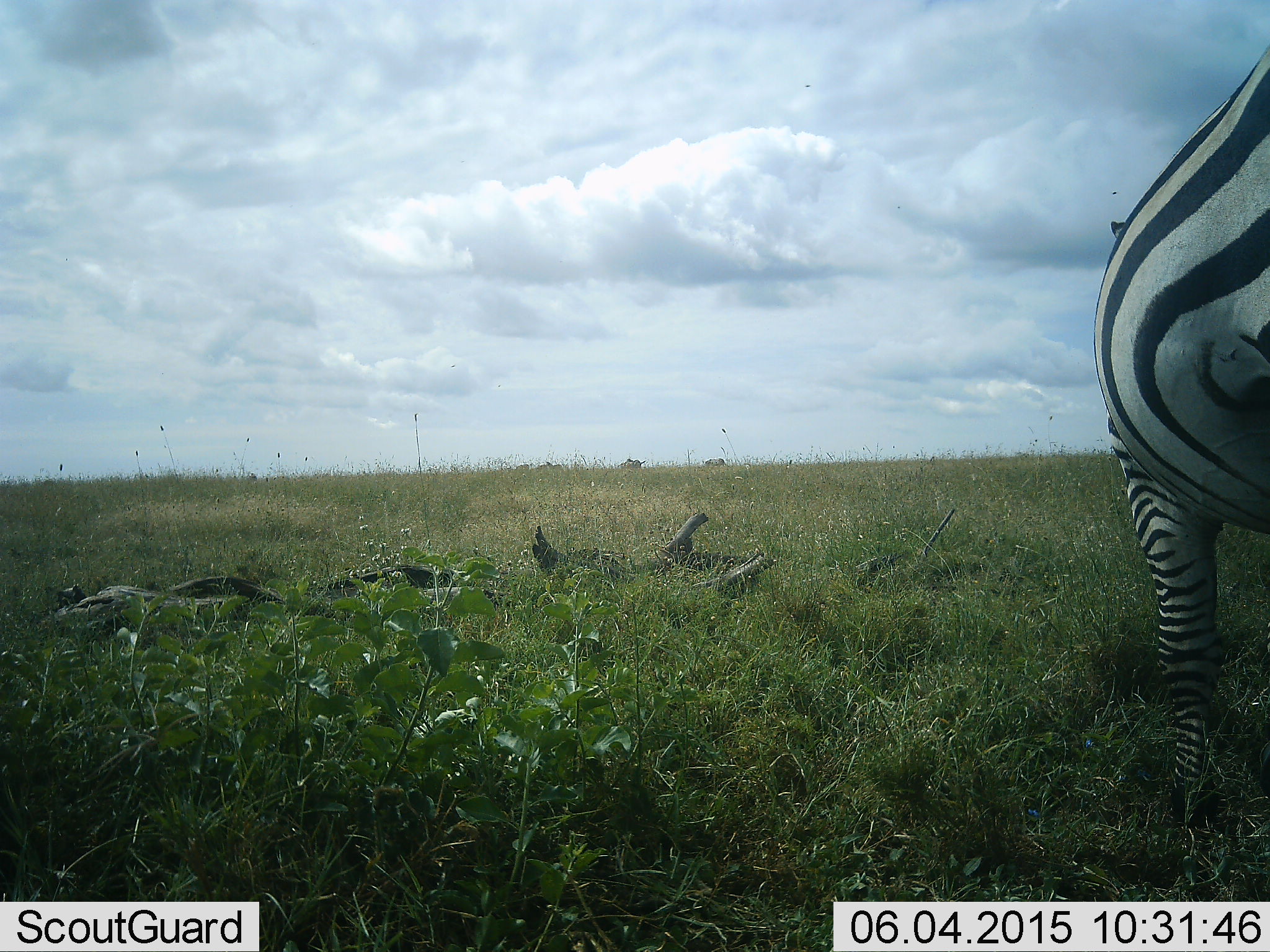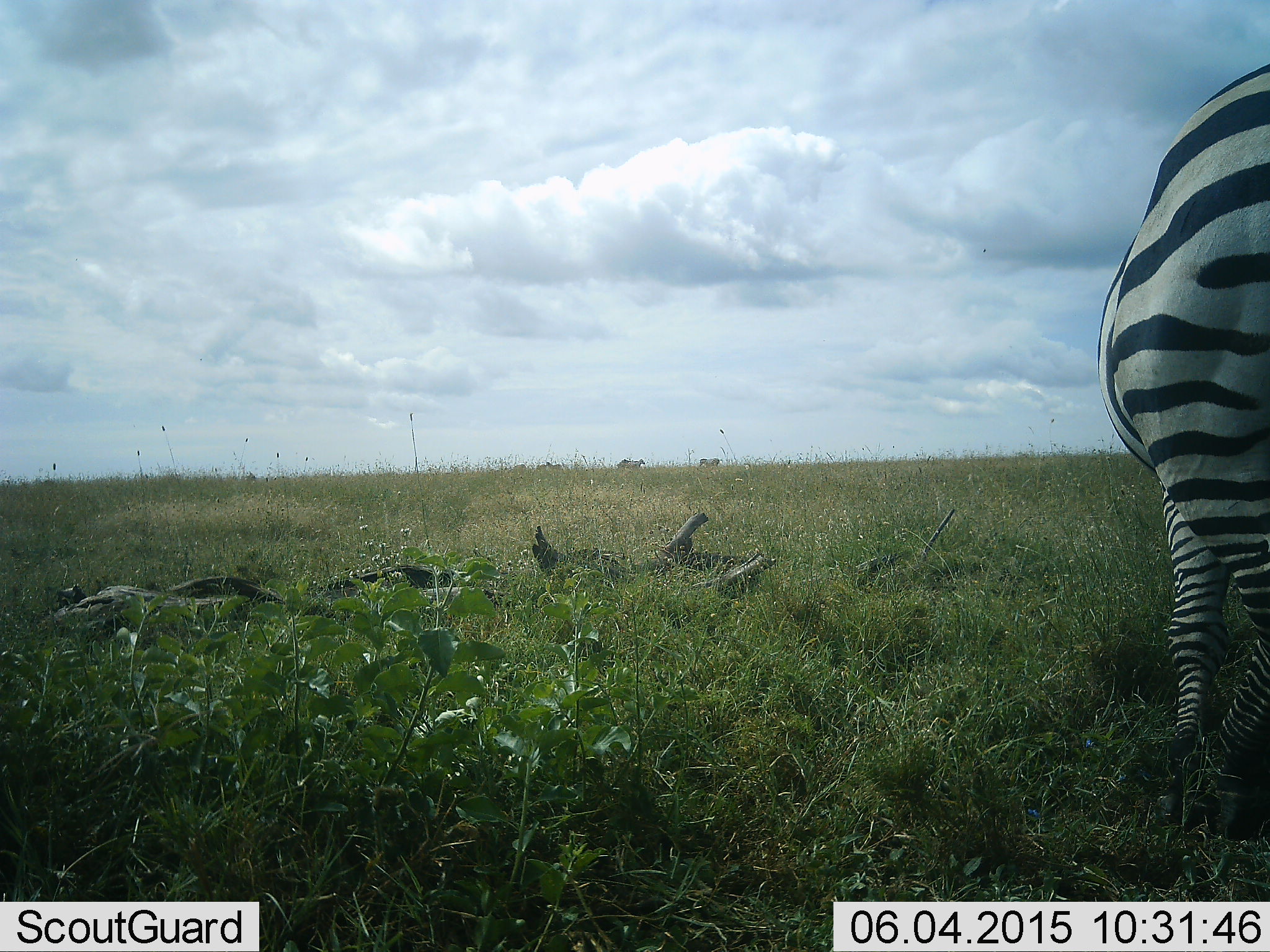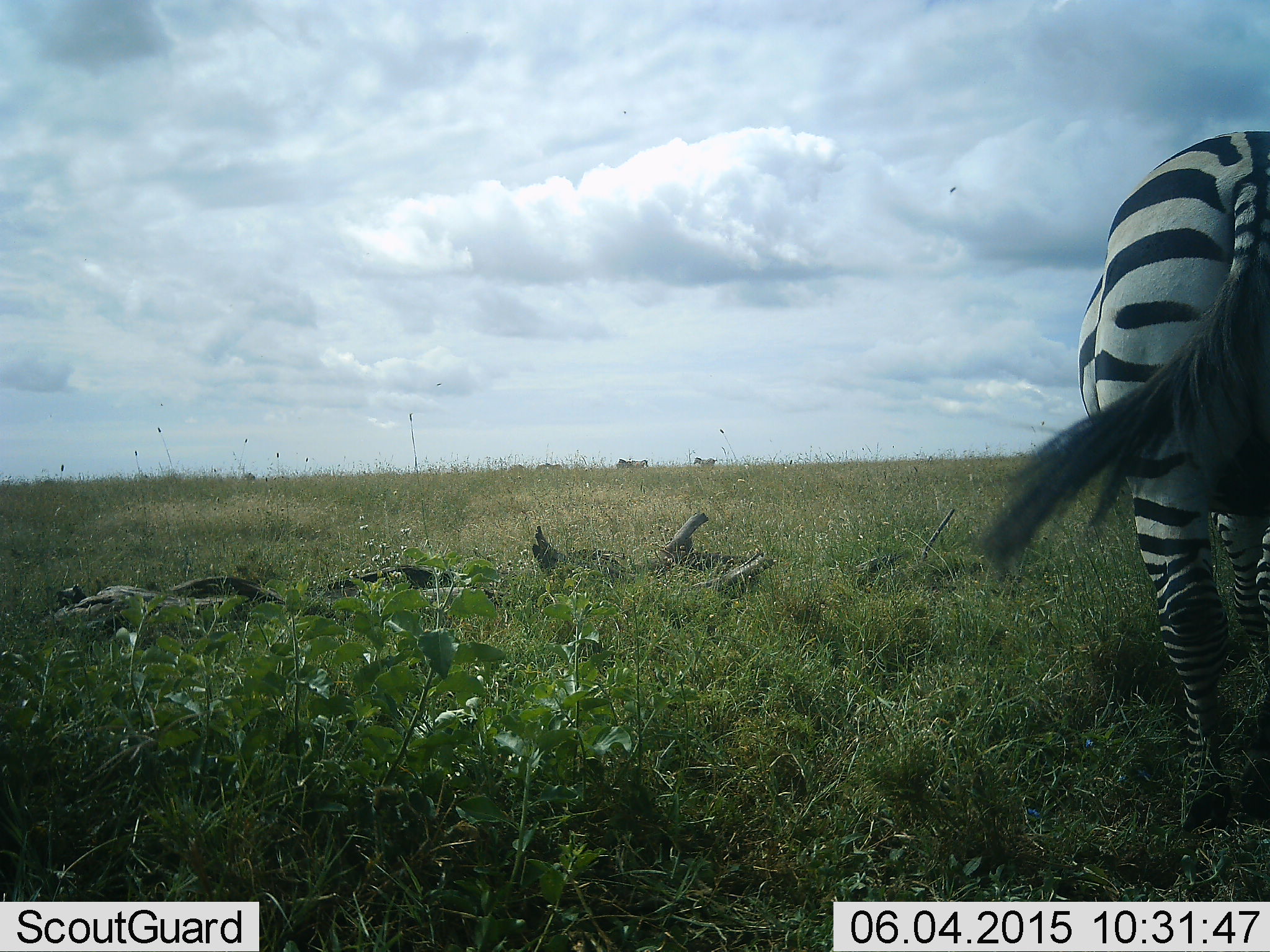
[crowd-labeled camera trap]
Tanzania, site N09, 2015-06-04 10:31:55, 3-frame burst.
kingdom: Animalia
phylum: Chordata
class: Mammalia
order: Perissodactyla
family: Equidae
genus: Equus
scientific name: Equus quagga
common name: plains zebra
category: zebra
Zebra (plains zebra) (Equus quagga), count 1. Behavior (volunteer vote fractions): standing 90%, resting 0%, moving 20%, interacting 0%. Young present (vote fraction): 0%. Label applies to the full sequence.